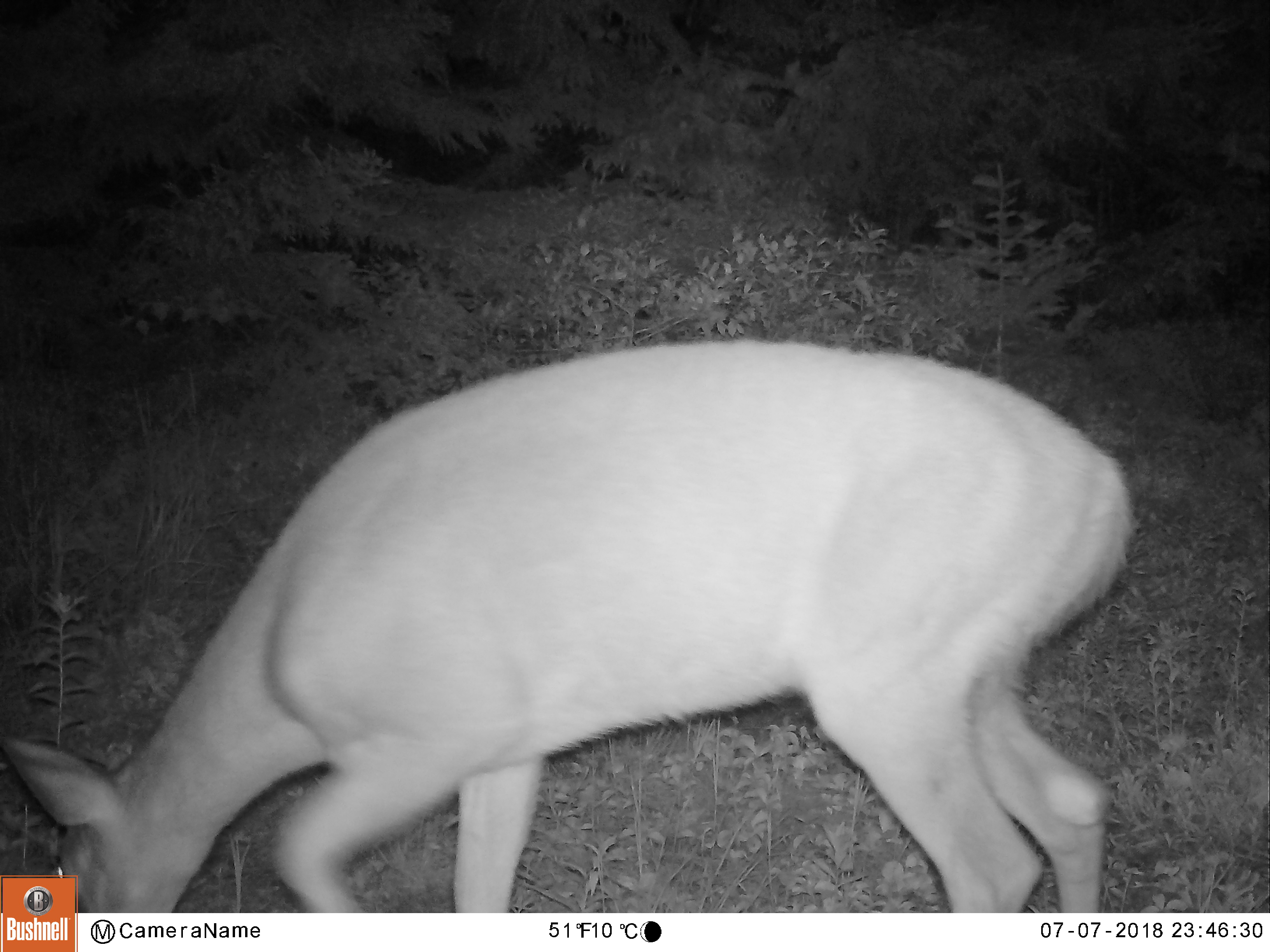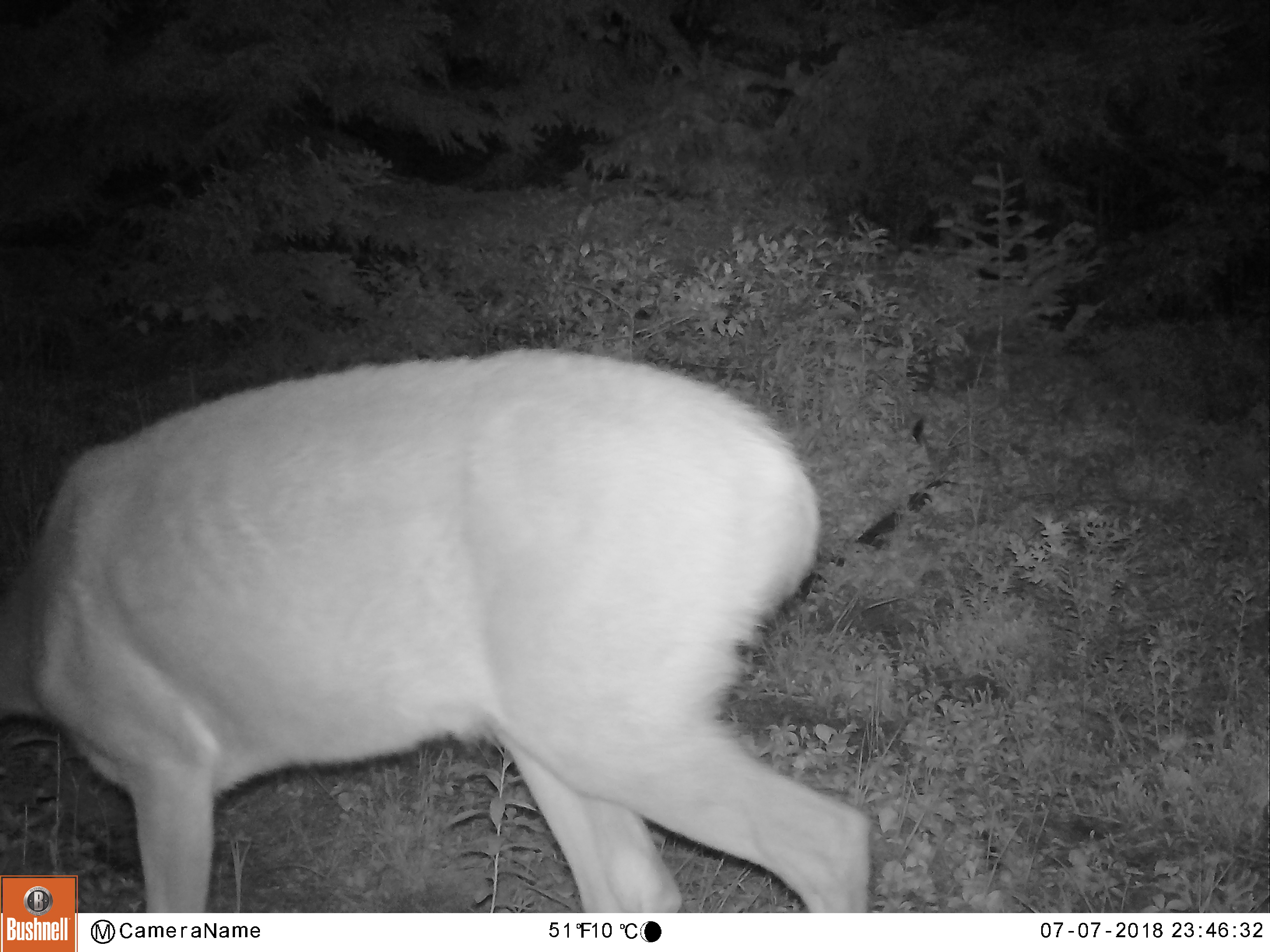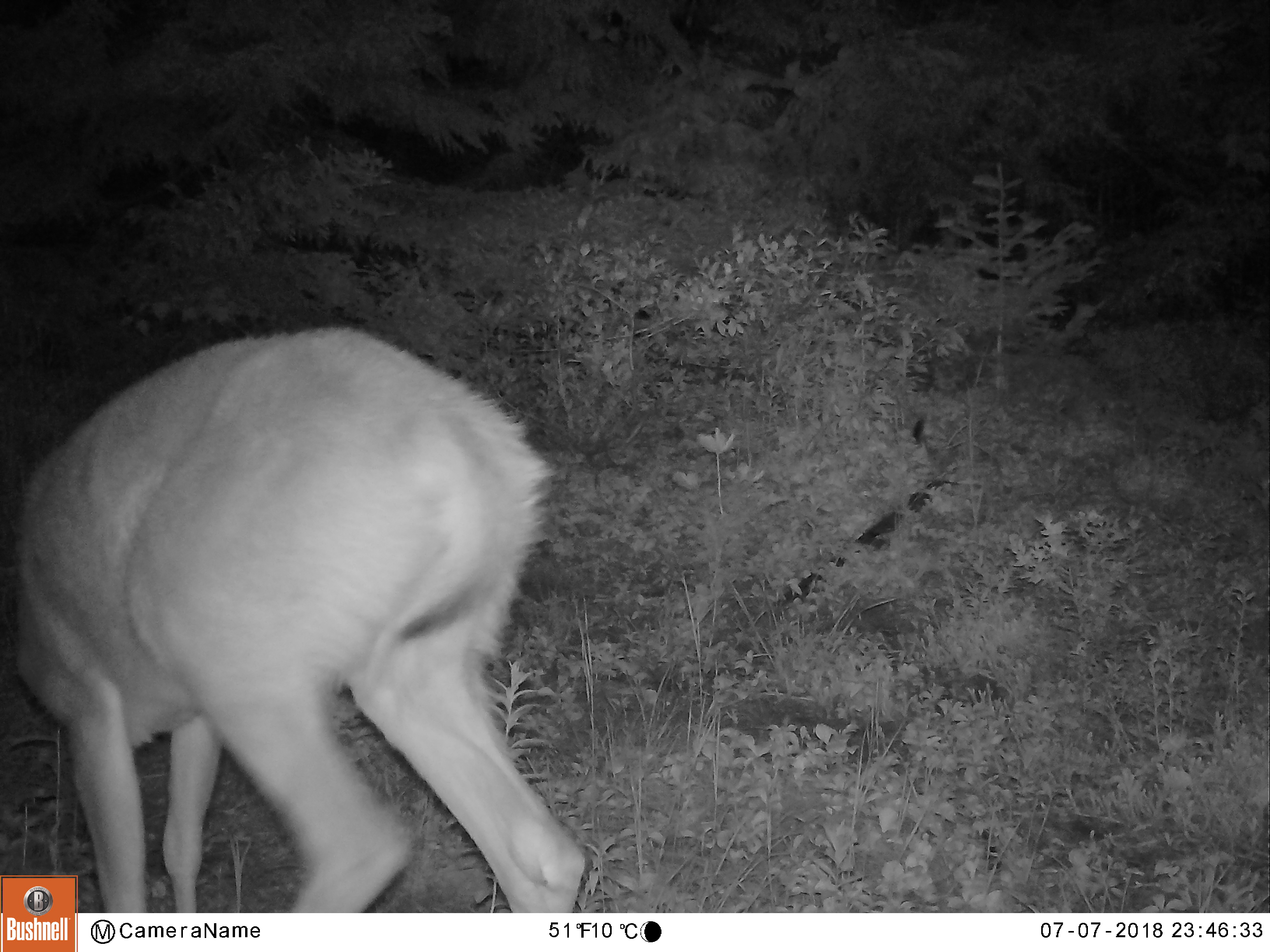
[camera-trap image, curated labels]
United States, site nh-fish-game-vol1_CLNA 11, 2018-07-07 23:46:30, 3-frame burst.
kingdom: Animalia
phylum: Chordata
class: Mammalia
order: Artiodactyla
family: Cervidae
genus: Odocoileus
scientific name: Odocoileus virginianus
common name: white-tailed deer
White-tailed deer (Odocoileus virginianus).